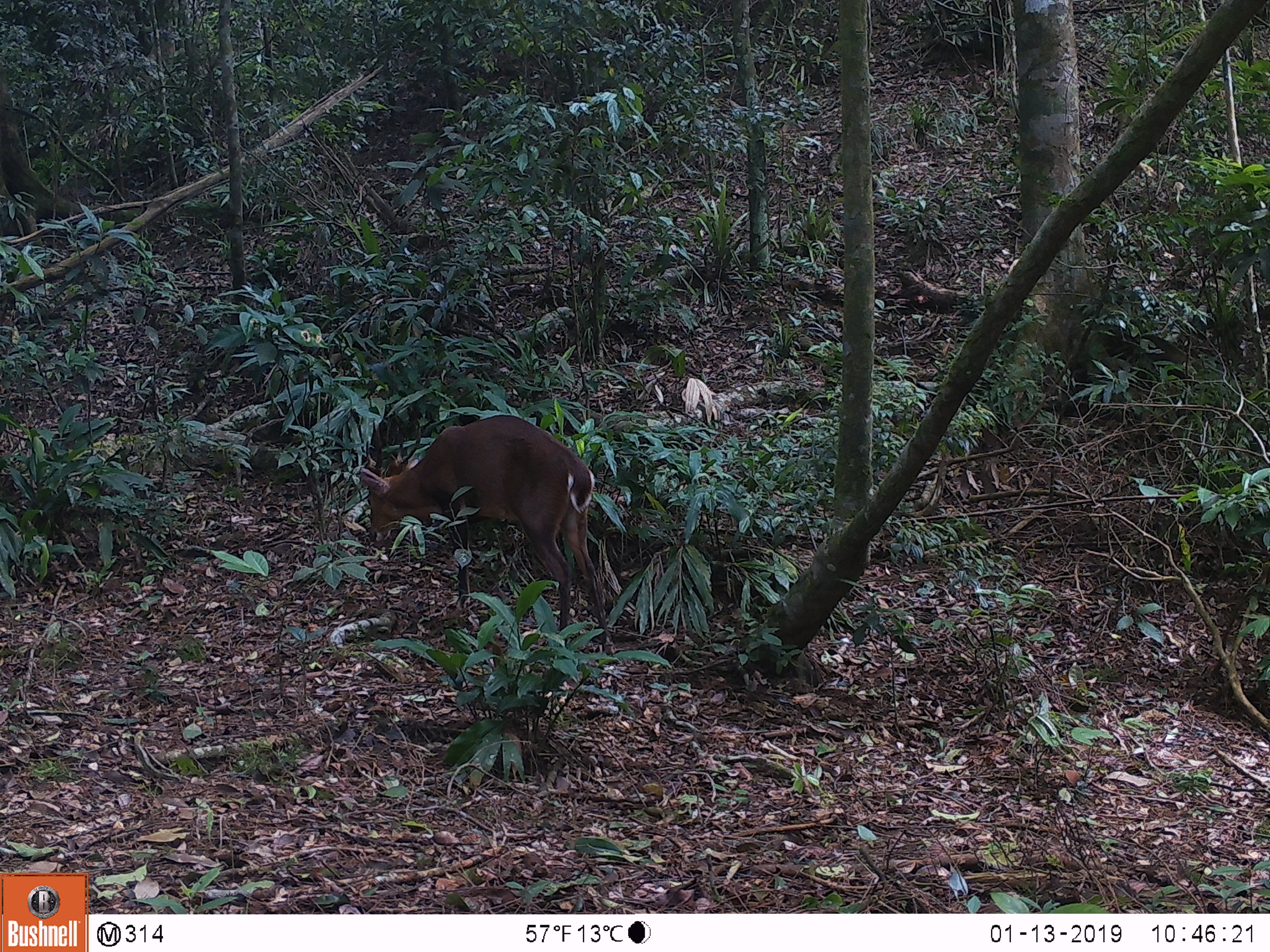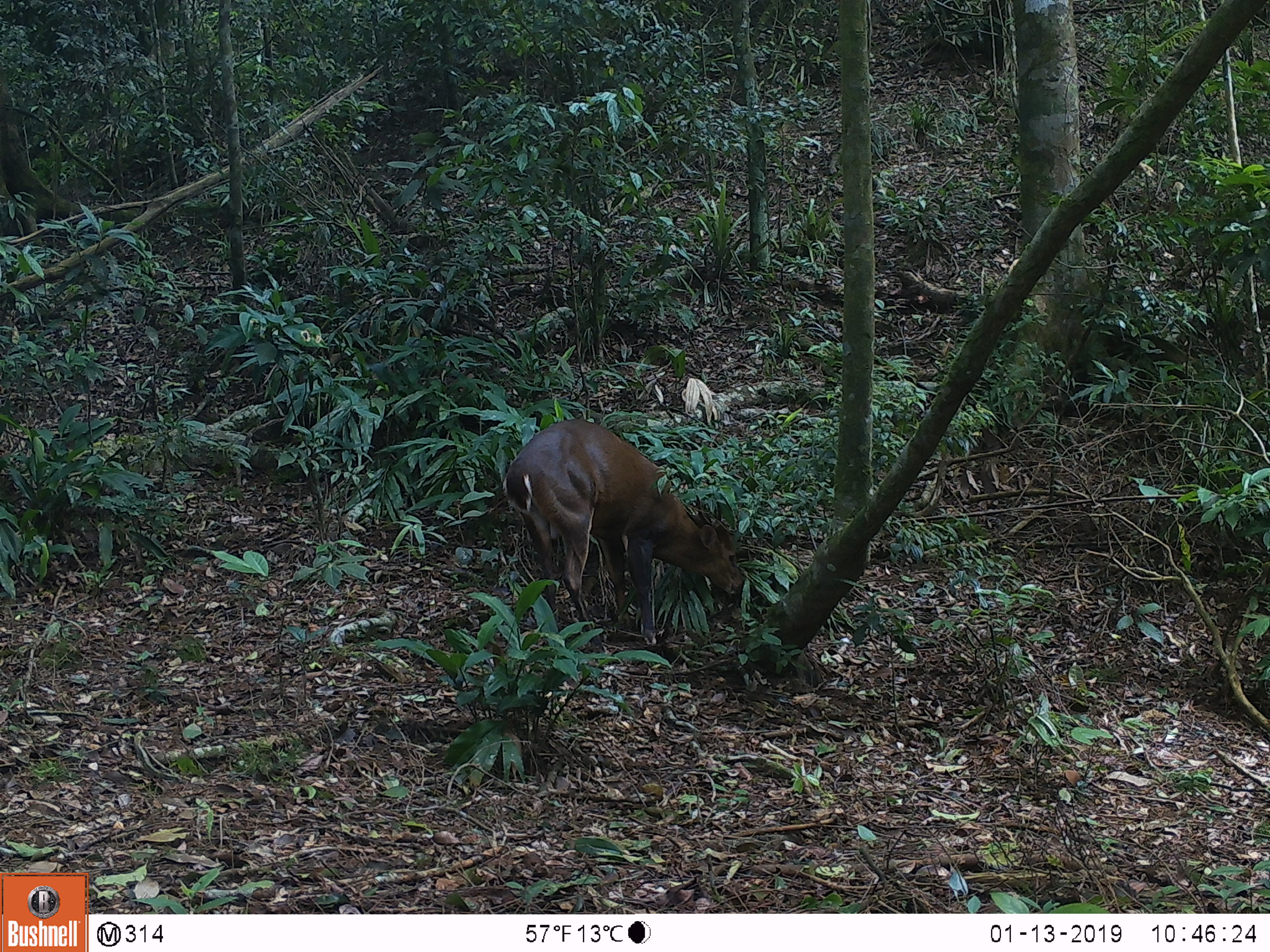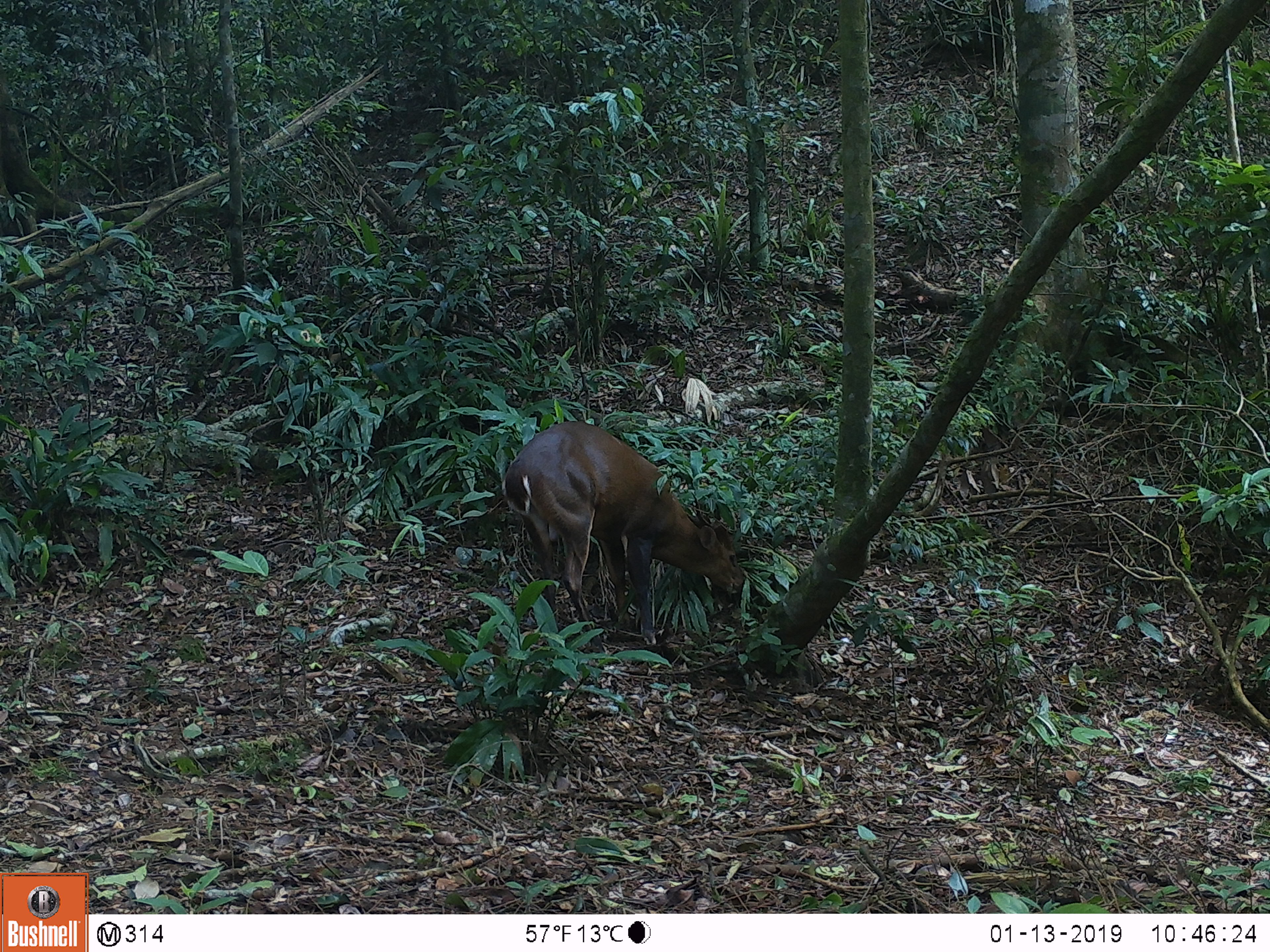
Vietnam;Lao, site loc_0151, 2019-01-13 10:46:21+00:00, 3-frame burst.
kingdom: Animalia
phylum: Chordata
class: Mammalia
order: Artiodactyla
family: Cervidae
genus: Muntiacus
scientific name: Muntiacus vuquangensis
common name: large-antlered muntjac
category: large antlered muntjac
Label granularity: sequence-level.